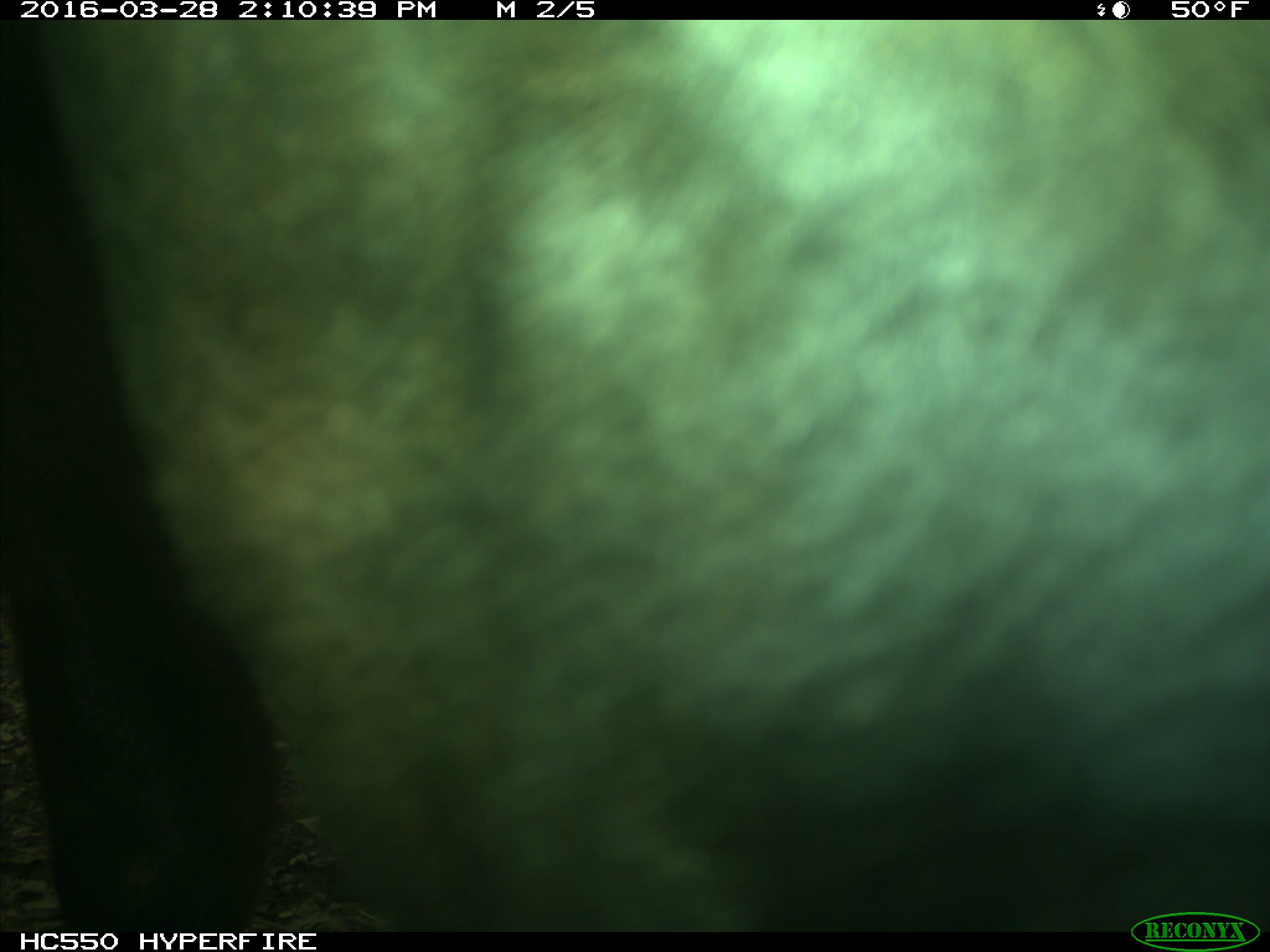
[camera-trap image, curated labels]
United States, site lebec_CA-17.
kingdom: Animalia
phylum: Chordata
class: Mammalia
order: Artiodactyla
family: Bovidae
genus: Bos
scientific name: Bos taurus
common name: domestic cow